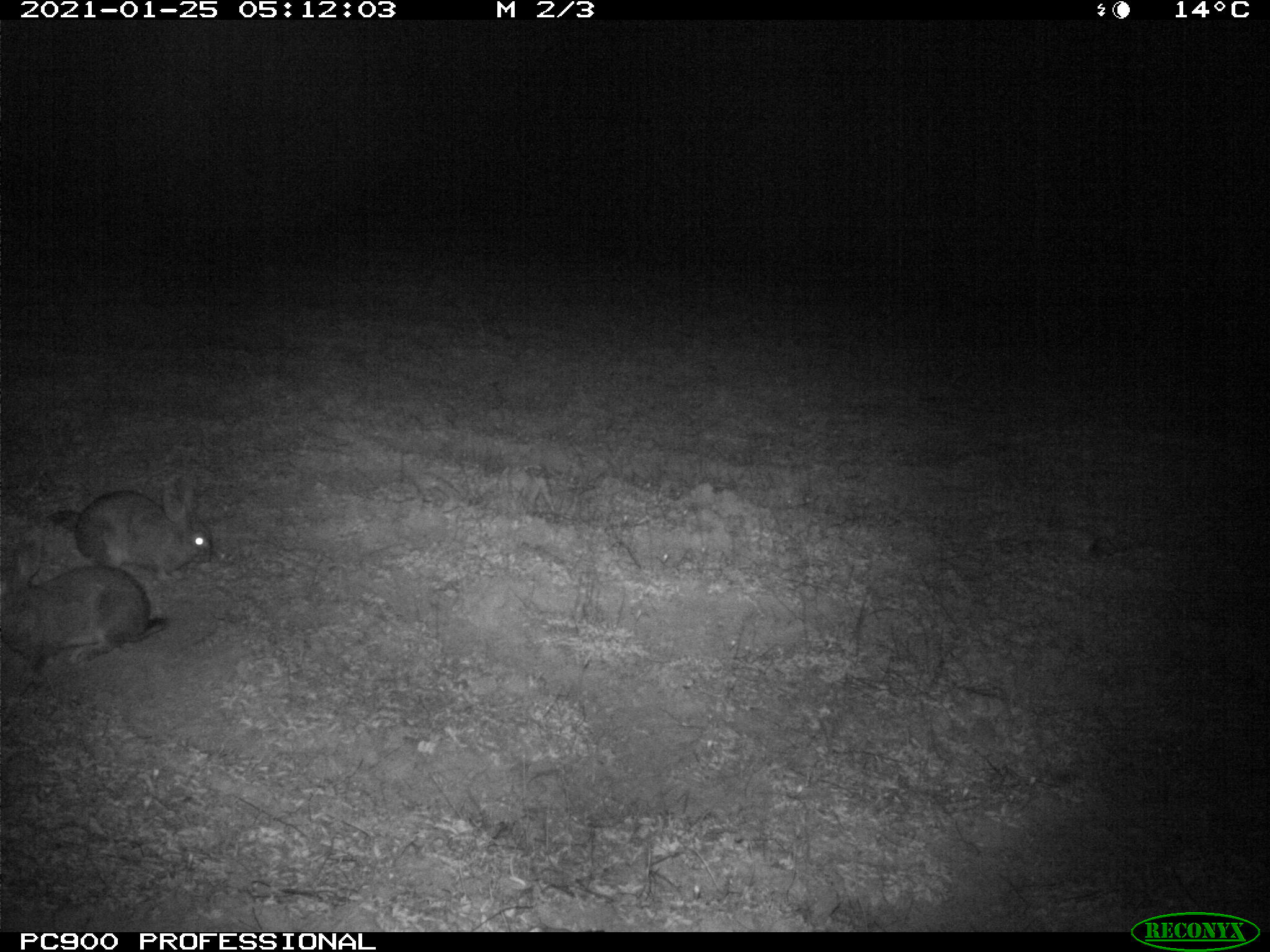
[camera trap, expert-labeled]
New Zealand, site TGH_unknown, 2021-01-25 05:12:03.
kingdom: Animalia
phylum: Chordata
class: Mammalia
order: Lagomorpha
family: Leporidae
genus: Oryctolagus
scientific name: Oryctolagus cuniculus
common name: european rabbit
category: rabbit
Rabbit (european rabbit) (Oryctolagus cuniculus).